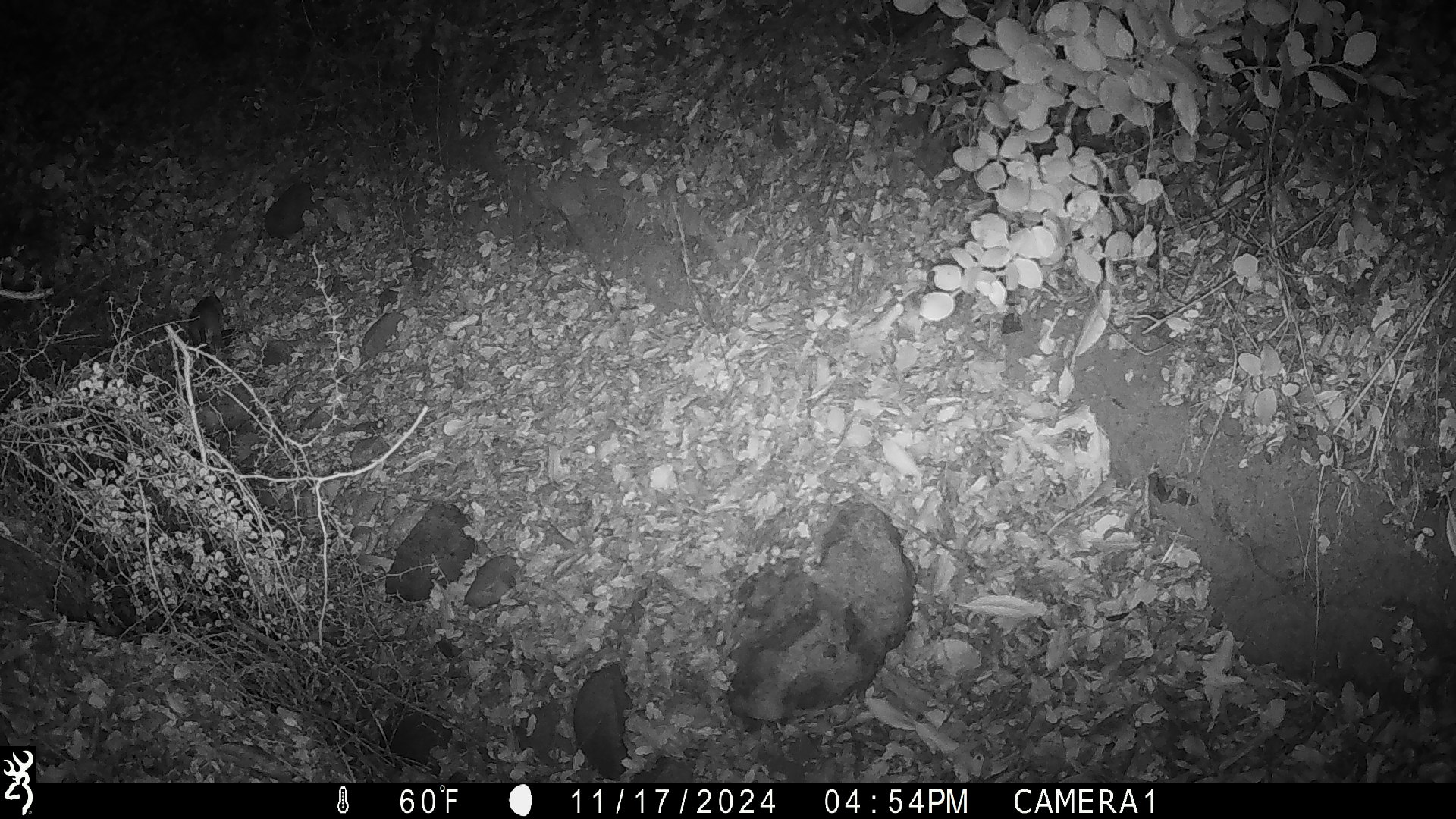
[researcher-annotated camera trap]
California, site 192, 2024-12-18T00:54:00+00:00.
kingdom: Animalia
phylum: Chordata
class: Mammalia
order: Rodentia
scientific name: Rodentia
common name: mouse or rat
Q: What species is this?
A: Mouse or rat (Rodentia).